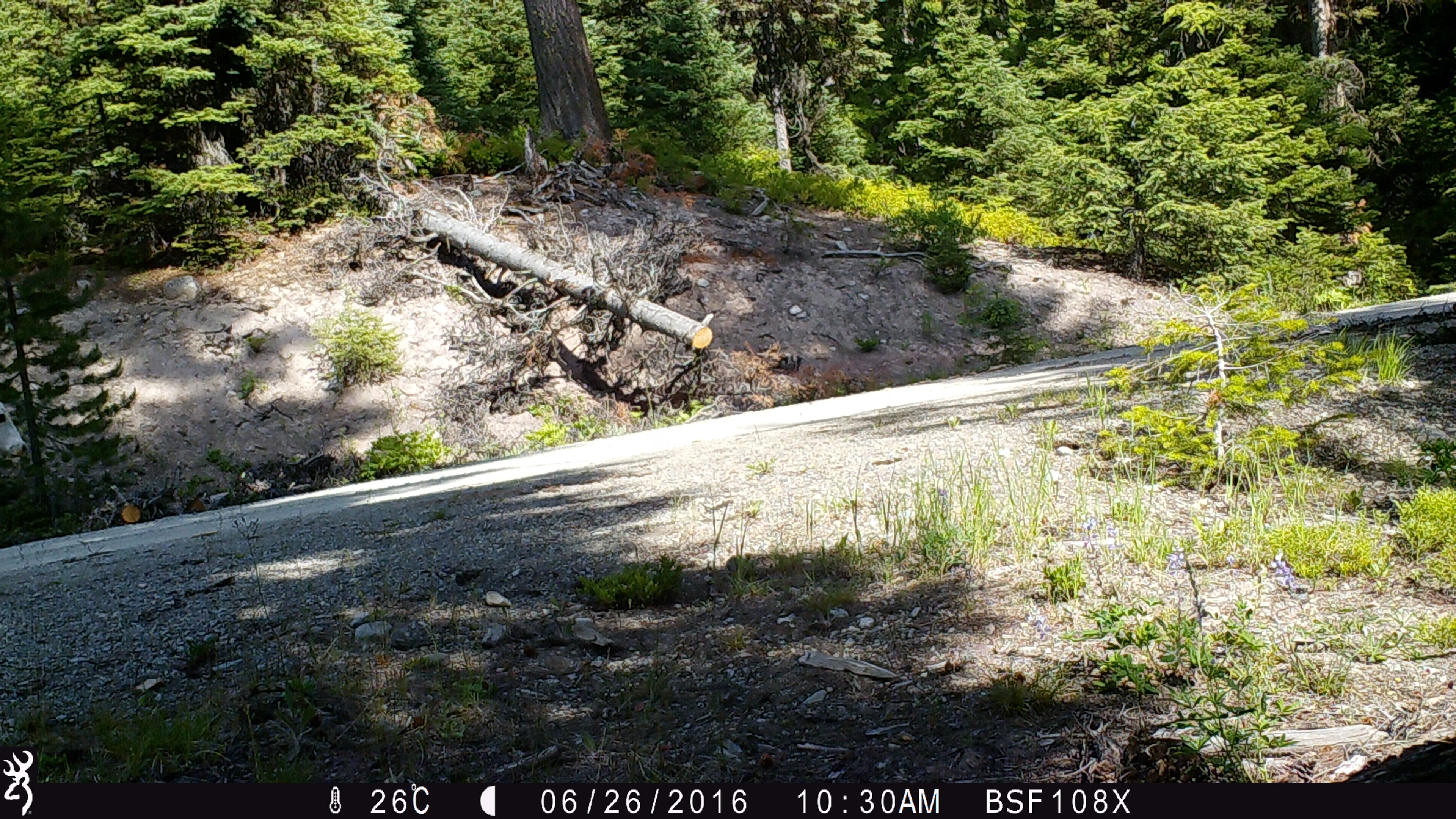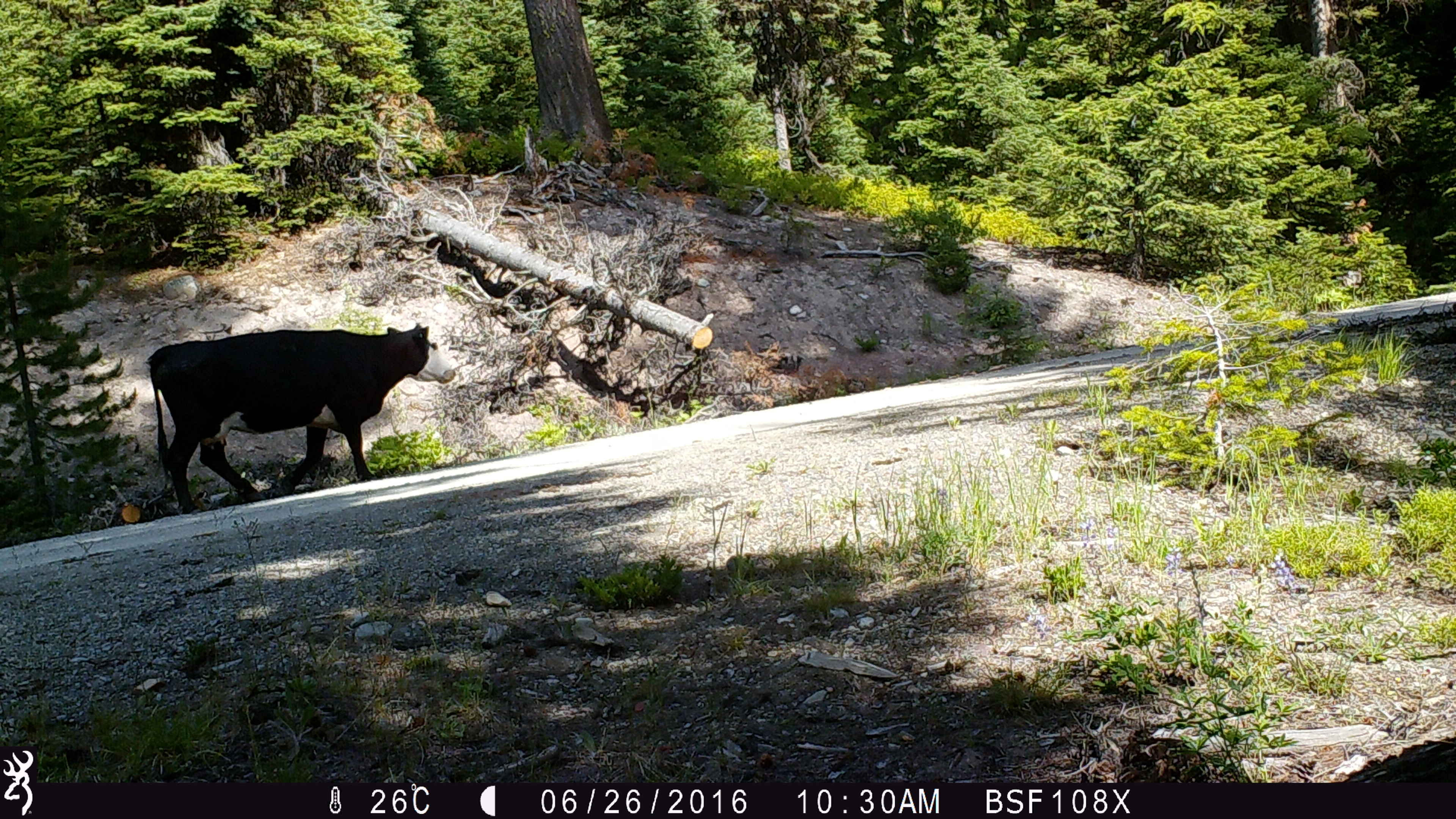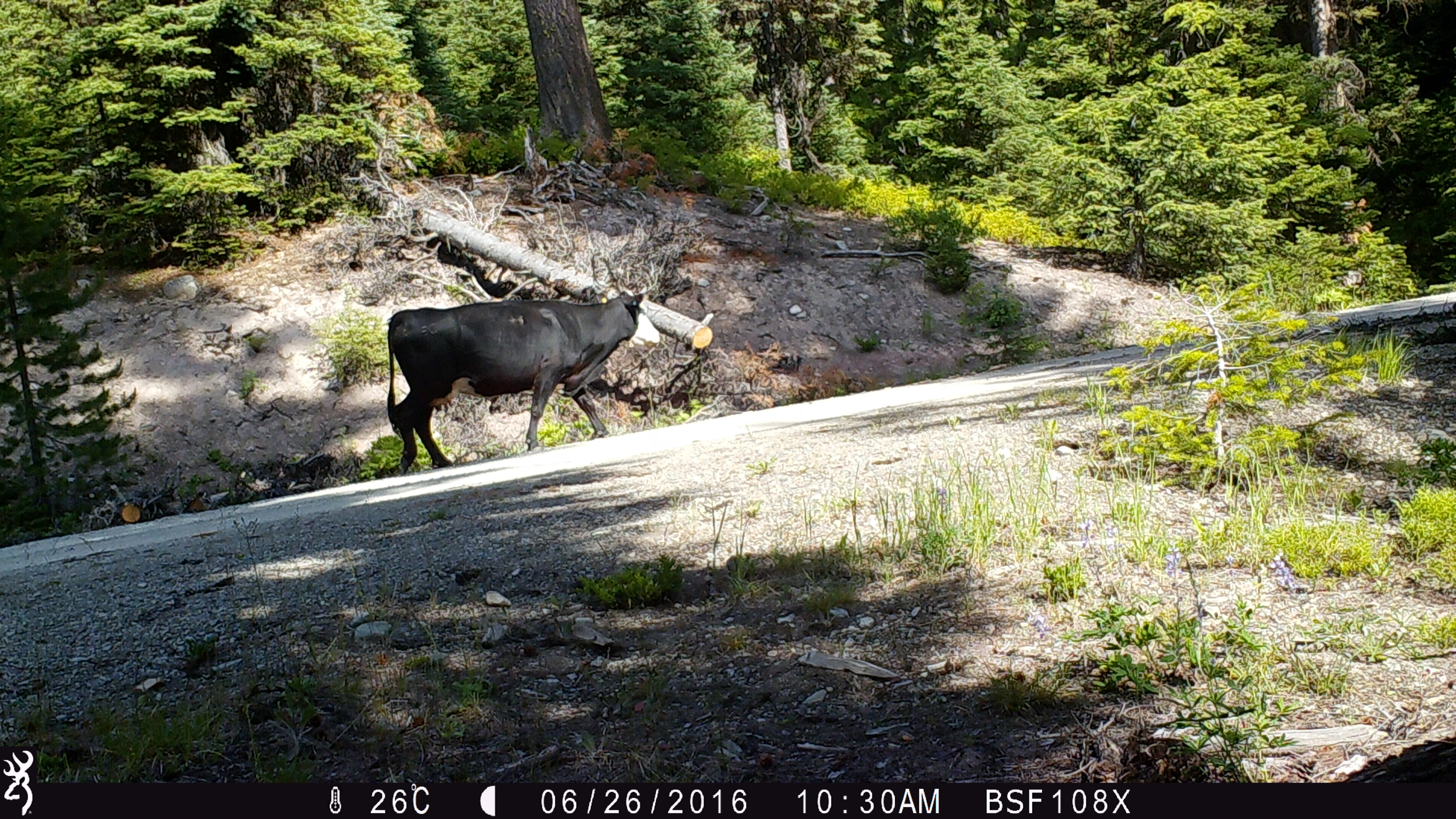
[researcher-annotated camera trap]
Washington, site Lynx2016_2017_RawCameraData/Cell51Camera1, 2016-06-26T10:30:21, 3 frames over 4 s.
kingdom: Animalia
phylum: Chordata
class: Mammalia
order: Artiodactyla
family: Bovidae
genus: Bos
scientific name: Bos taurus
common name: domestic cattle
Domestic cattle (Bos taurus). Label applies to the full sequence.